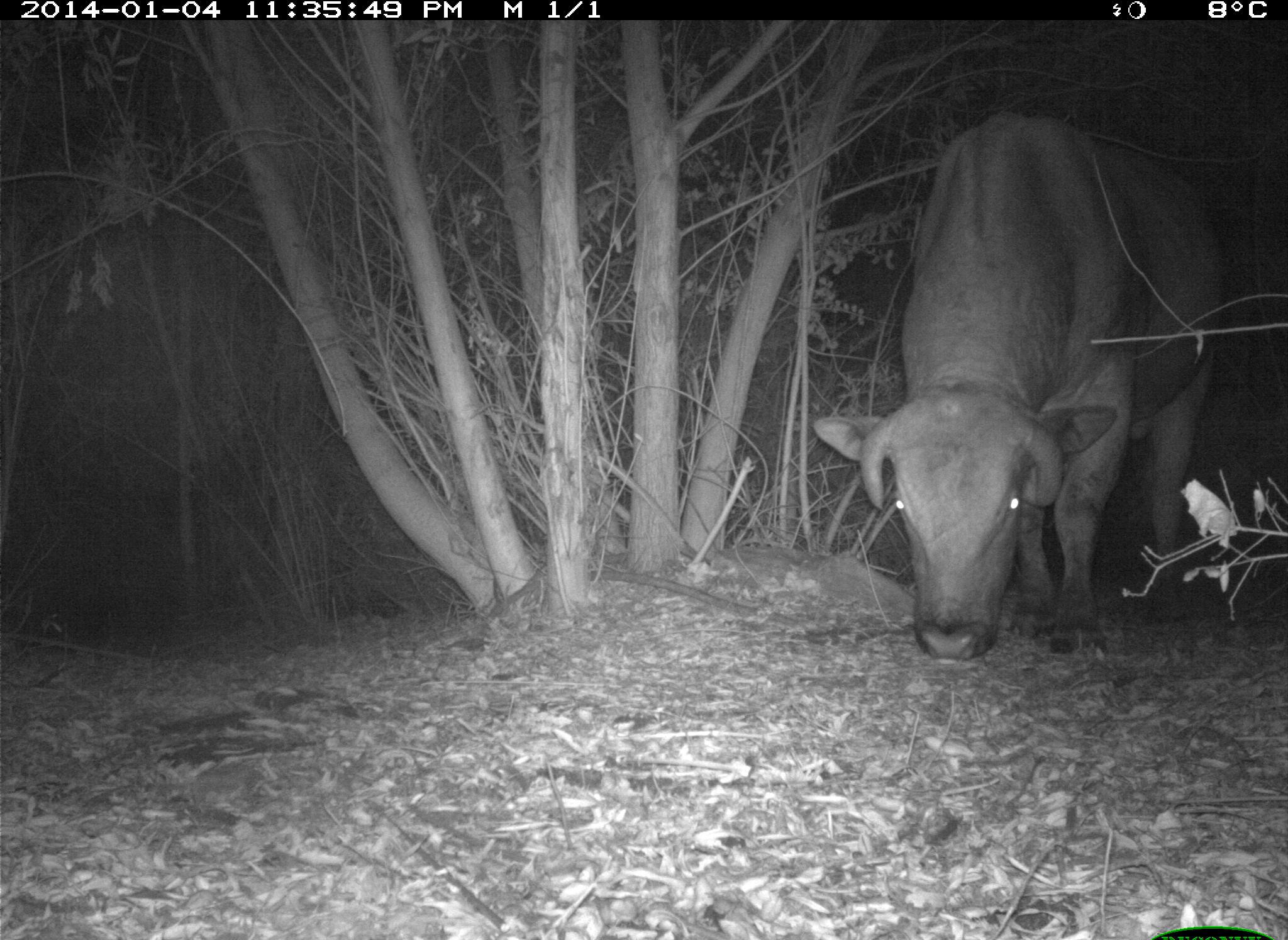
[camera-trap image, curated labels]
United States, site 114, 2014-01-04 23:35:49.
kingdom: Animalia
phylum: Chordata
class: Mammalia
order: Artiodactyla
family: Bovidae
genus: Bos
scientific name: Bos taurus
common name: cow